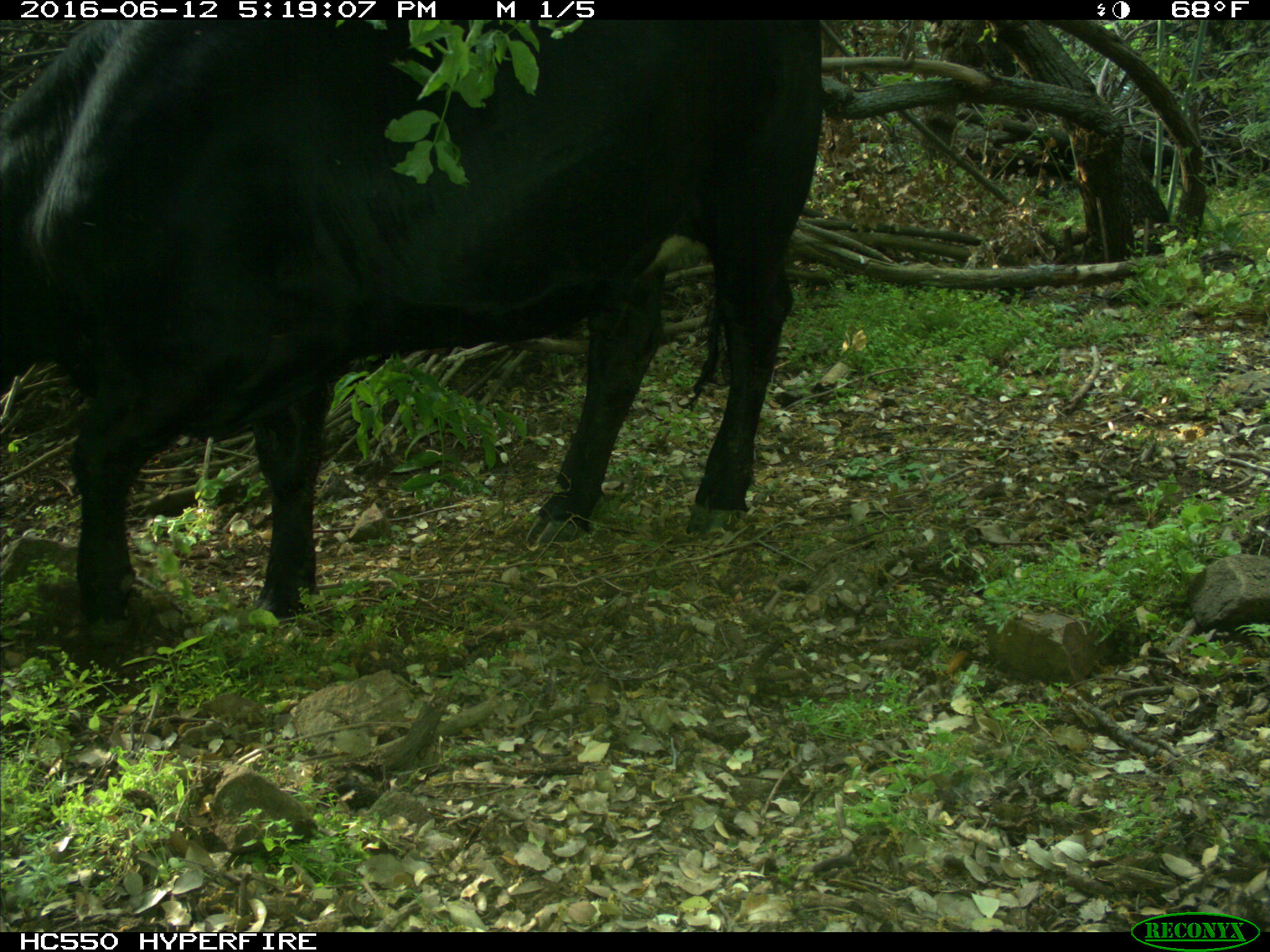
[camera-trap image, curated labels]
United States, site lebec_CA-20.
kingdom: Animalia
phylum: Chordata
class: Mammalia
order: Artiodactyla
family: Bovidae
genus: Bos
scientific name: Bos taurus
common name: domestic cow